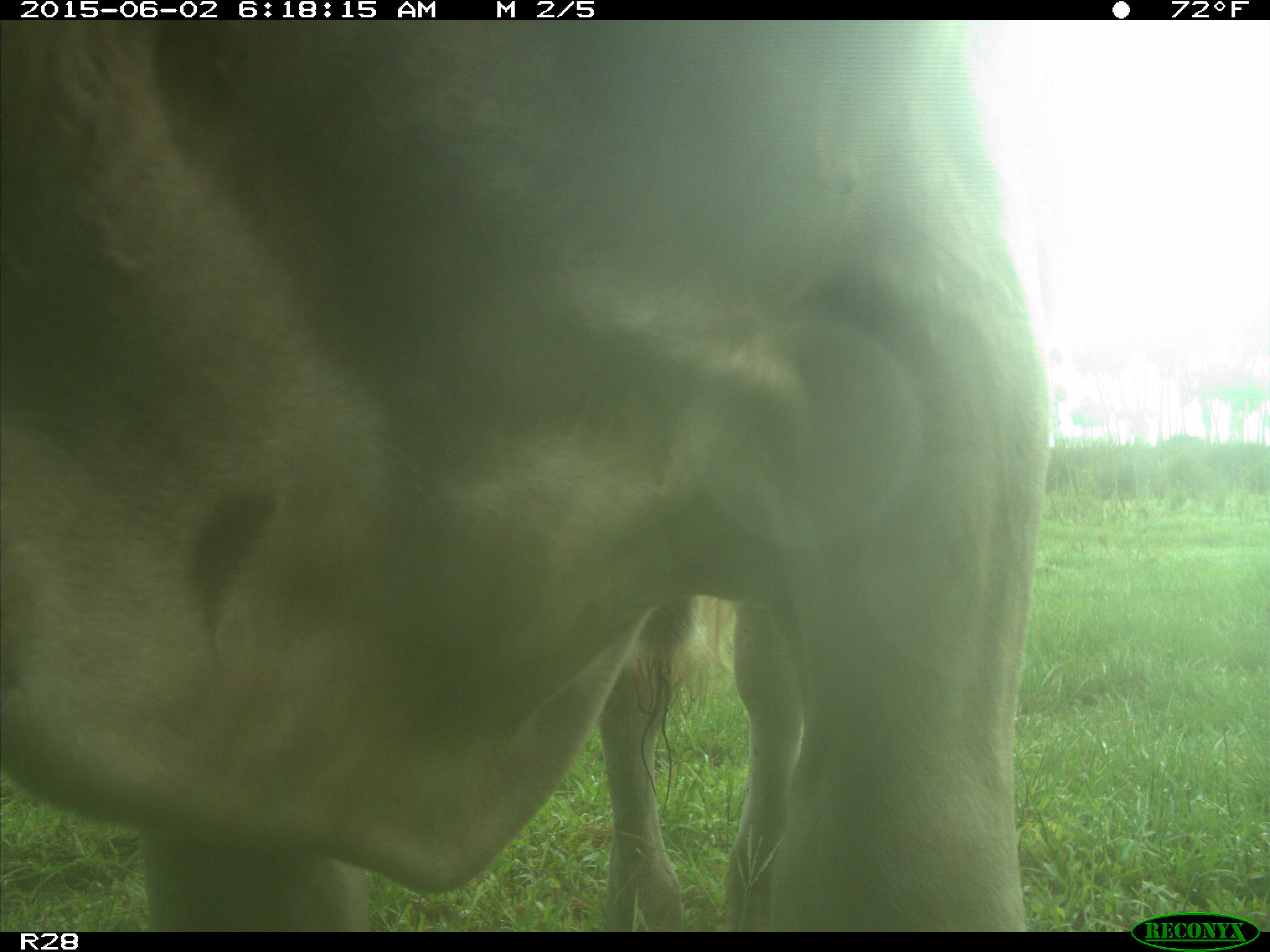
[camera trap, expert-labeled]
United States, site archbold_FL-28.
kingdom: Animalia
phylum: Chordata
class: Mammalia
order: Artiodactyla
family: Bovidae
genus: Bos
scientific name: Bos taurus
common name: domestic cow